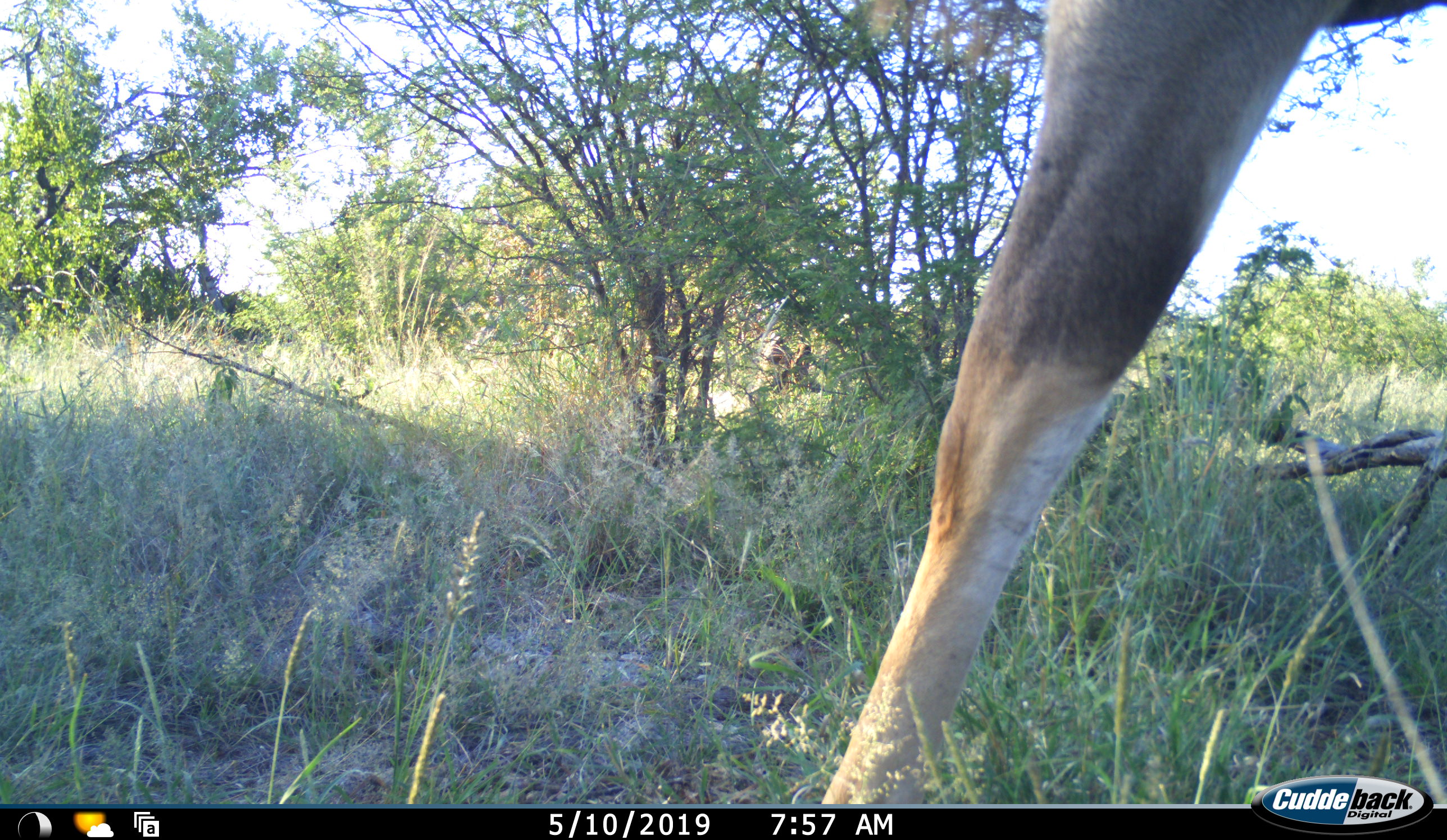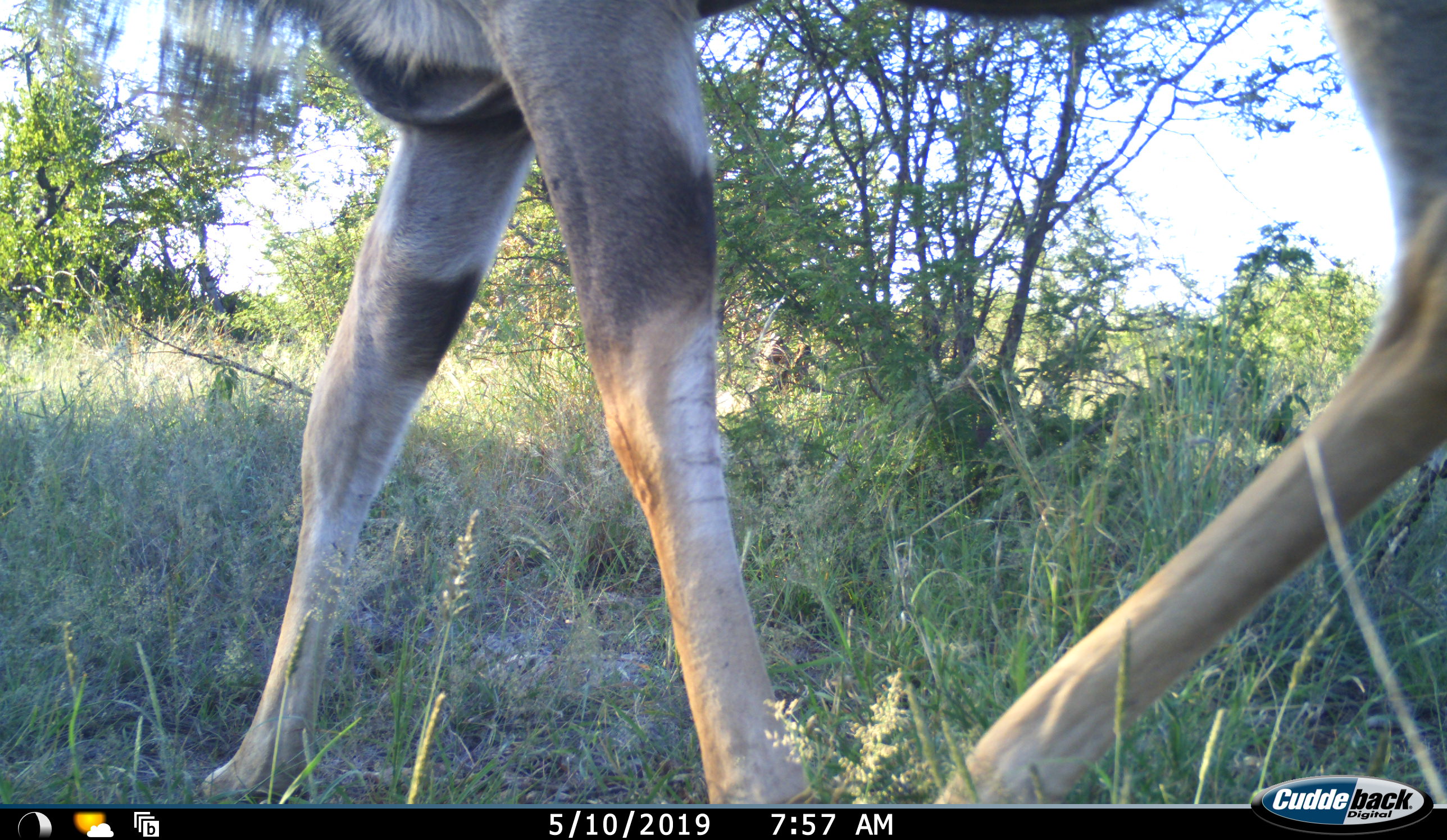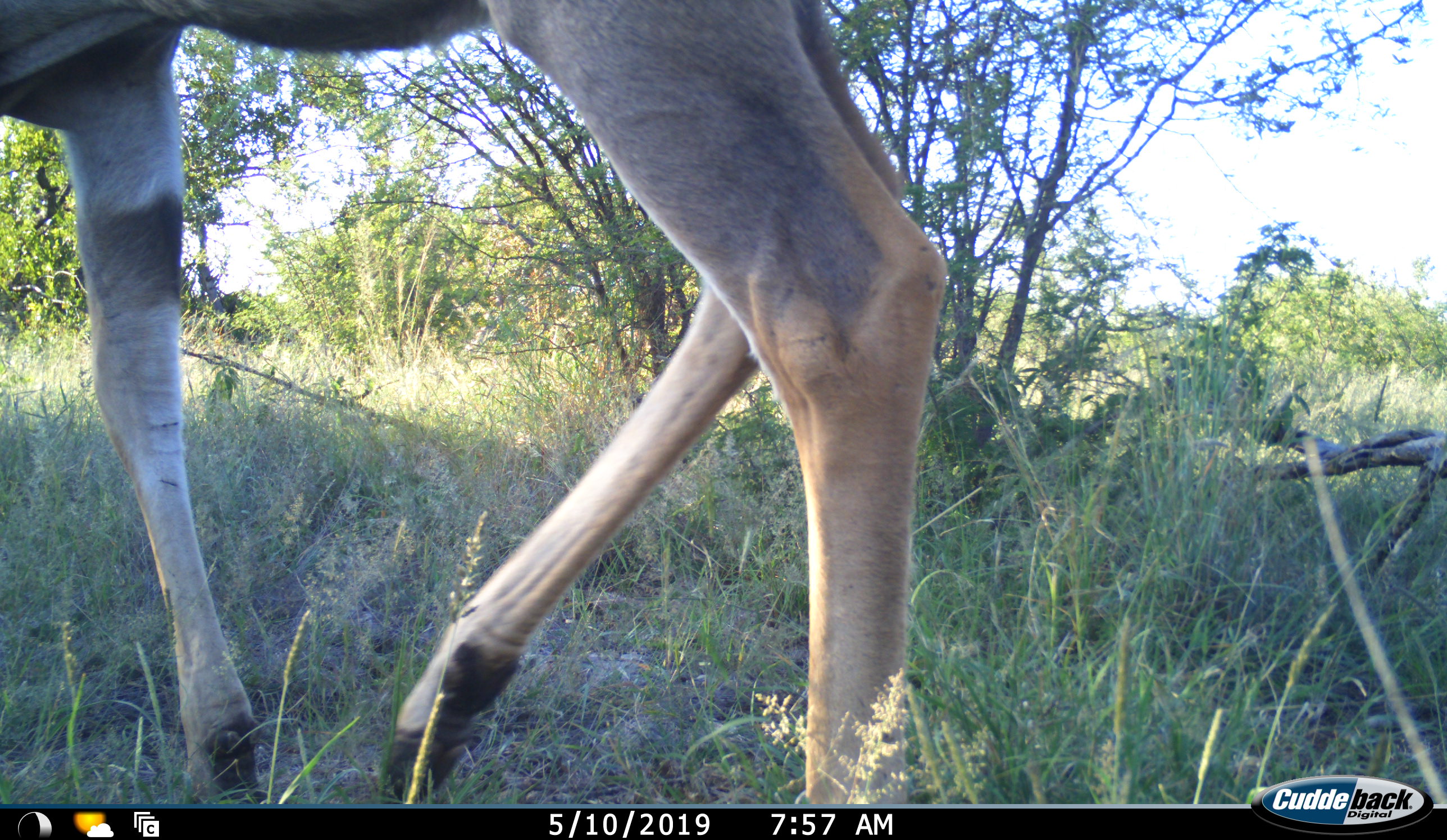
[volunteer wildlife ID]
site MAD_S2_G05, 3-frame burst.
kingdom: Animalia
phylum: Chordata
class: Mammalia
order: Artiodactyla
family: Bovidae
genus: Tragelaphus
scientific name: Tragelaphus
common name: kudu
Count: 1.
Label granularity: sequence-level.